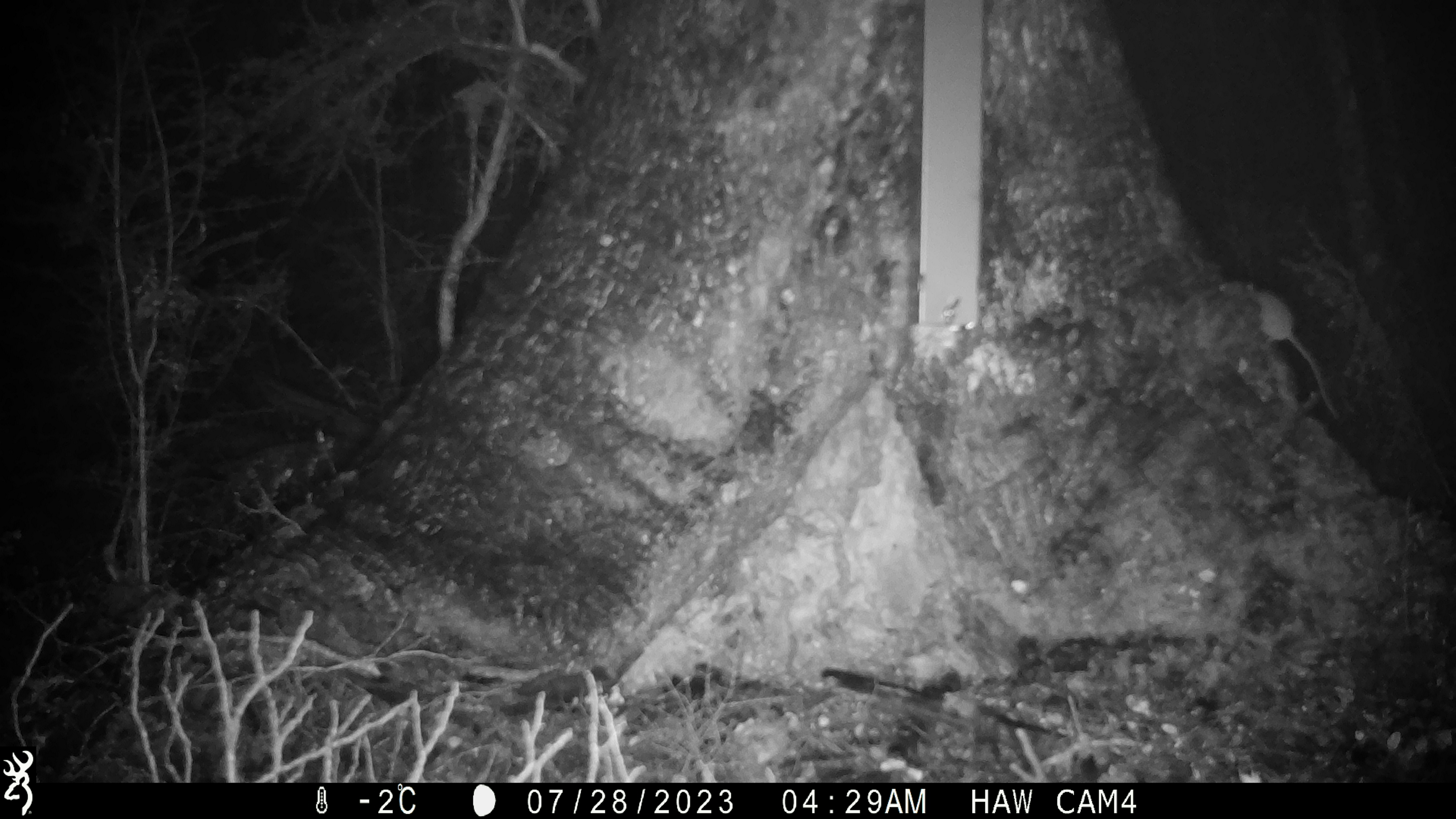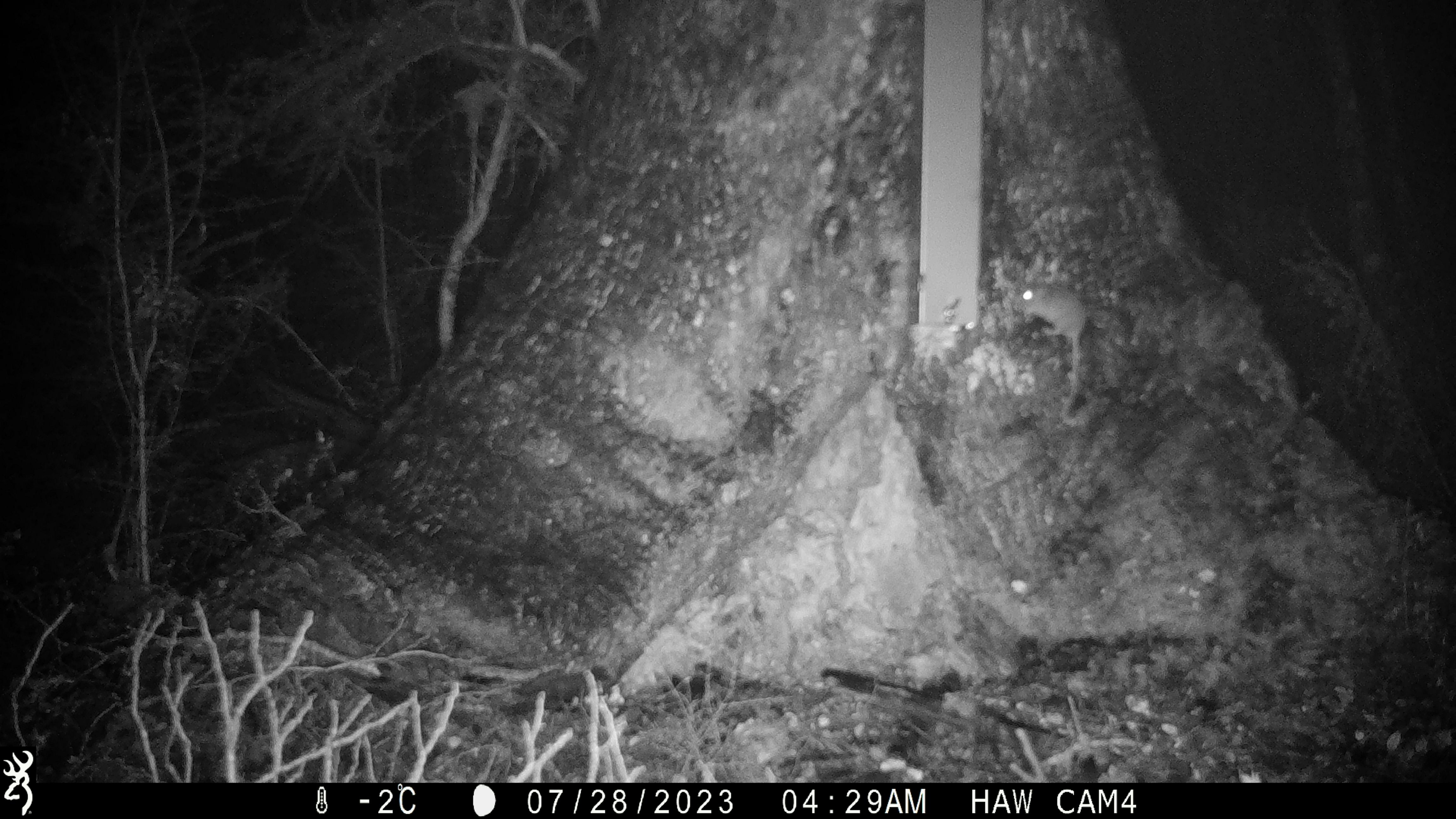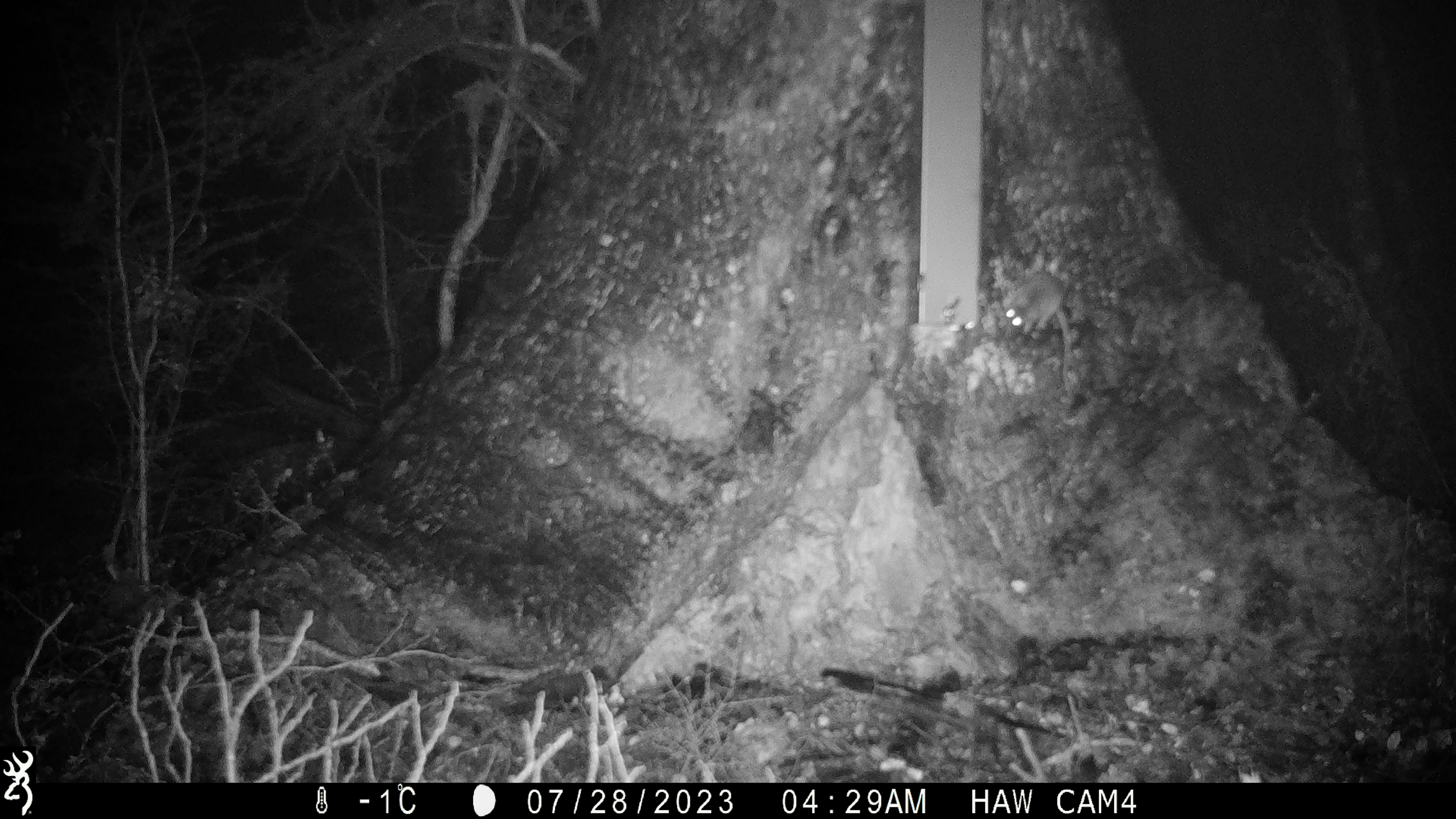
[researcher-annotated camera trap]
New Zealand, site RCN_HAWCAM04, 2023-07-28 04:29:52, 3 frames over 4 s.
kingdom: Animalia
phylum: Chordata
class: Mammalia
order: Rodentia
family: Muridae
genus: Mus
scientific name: Mus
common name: mouse